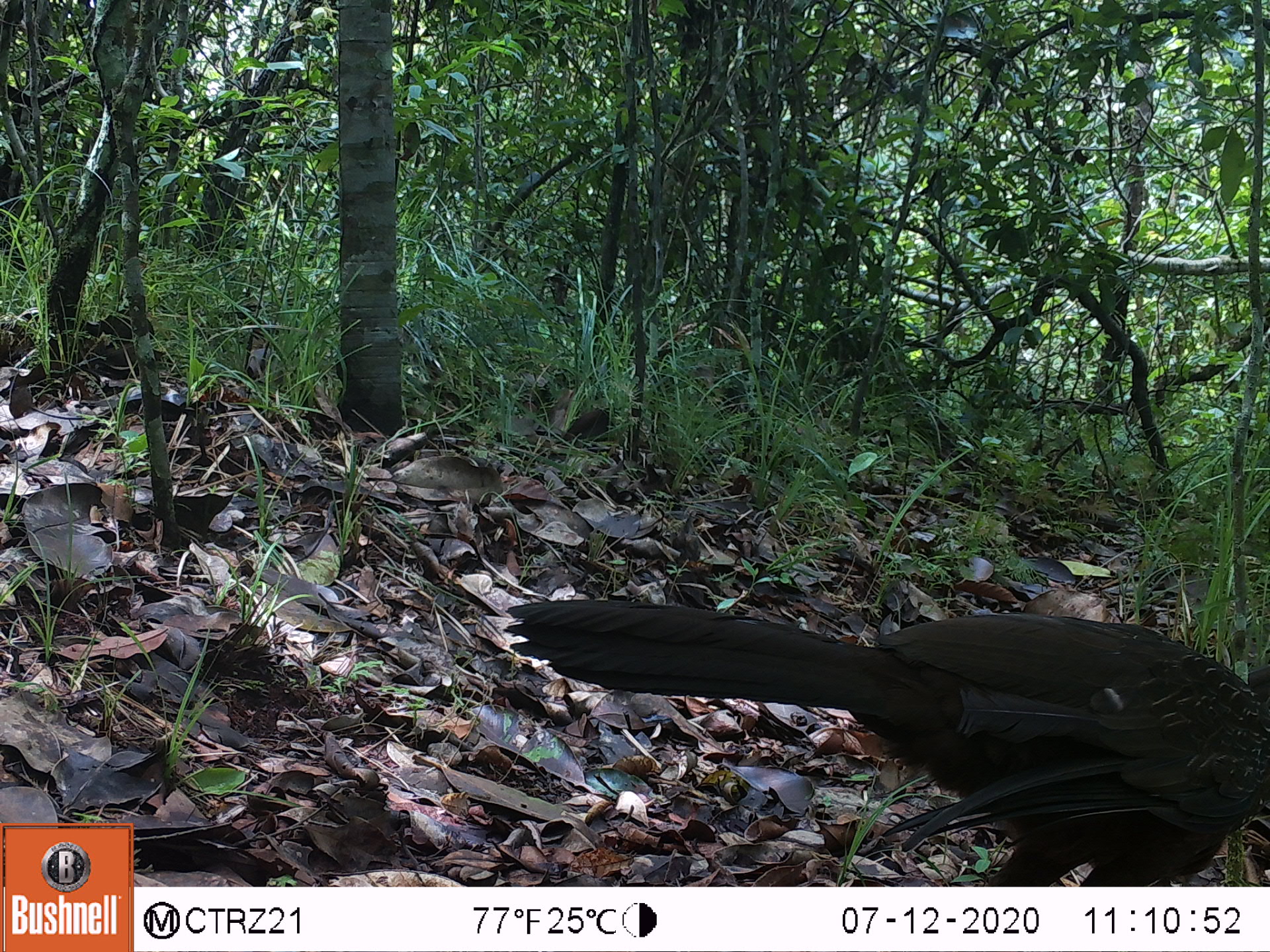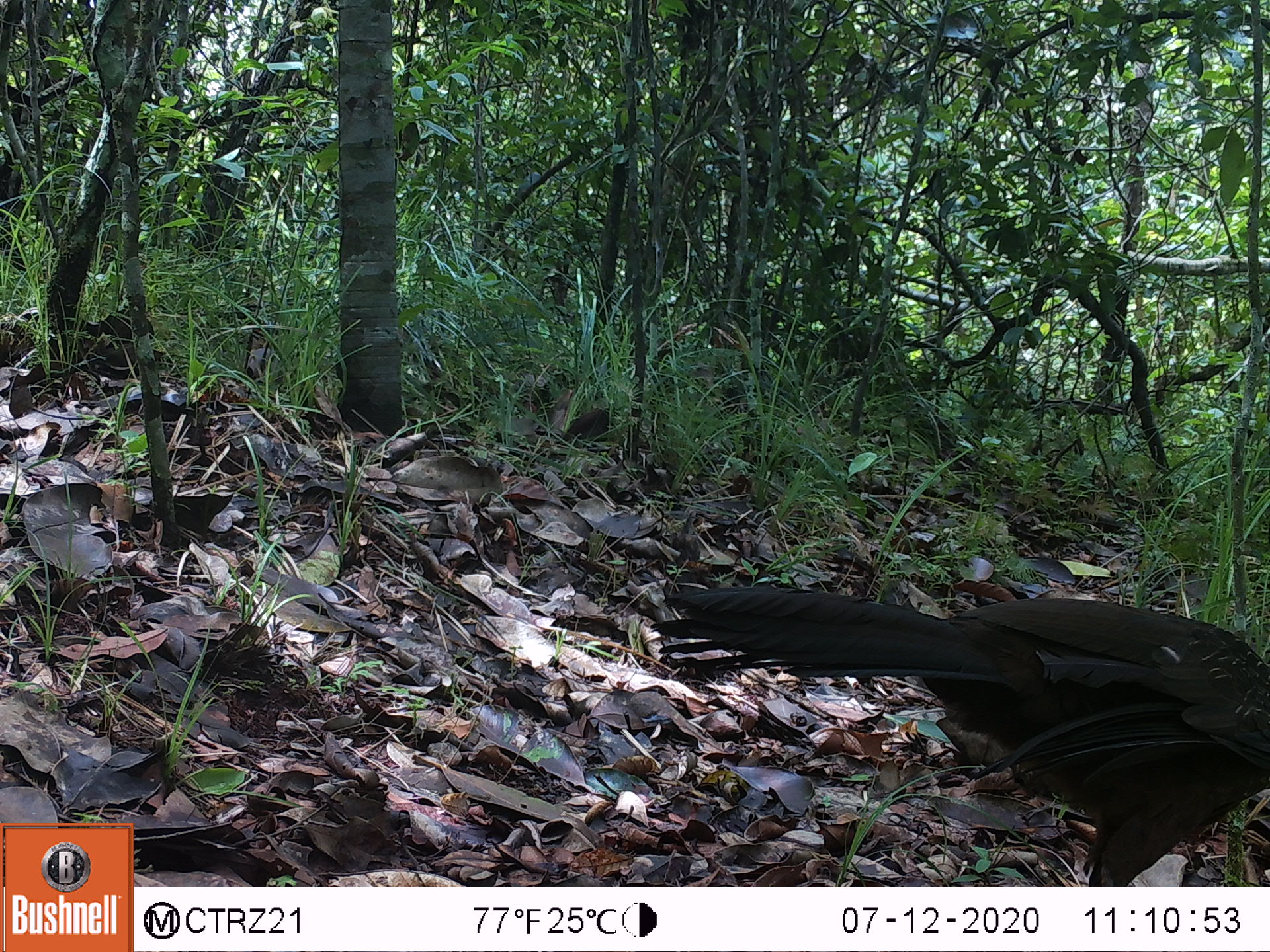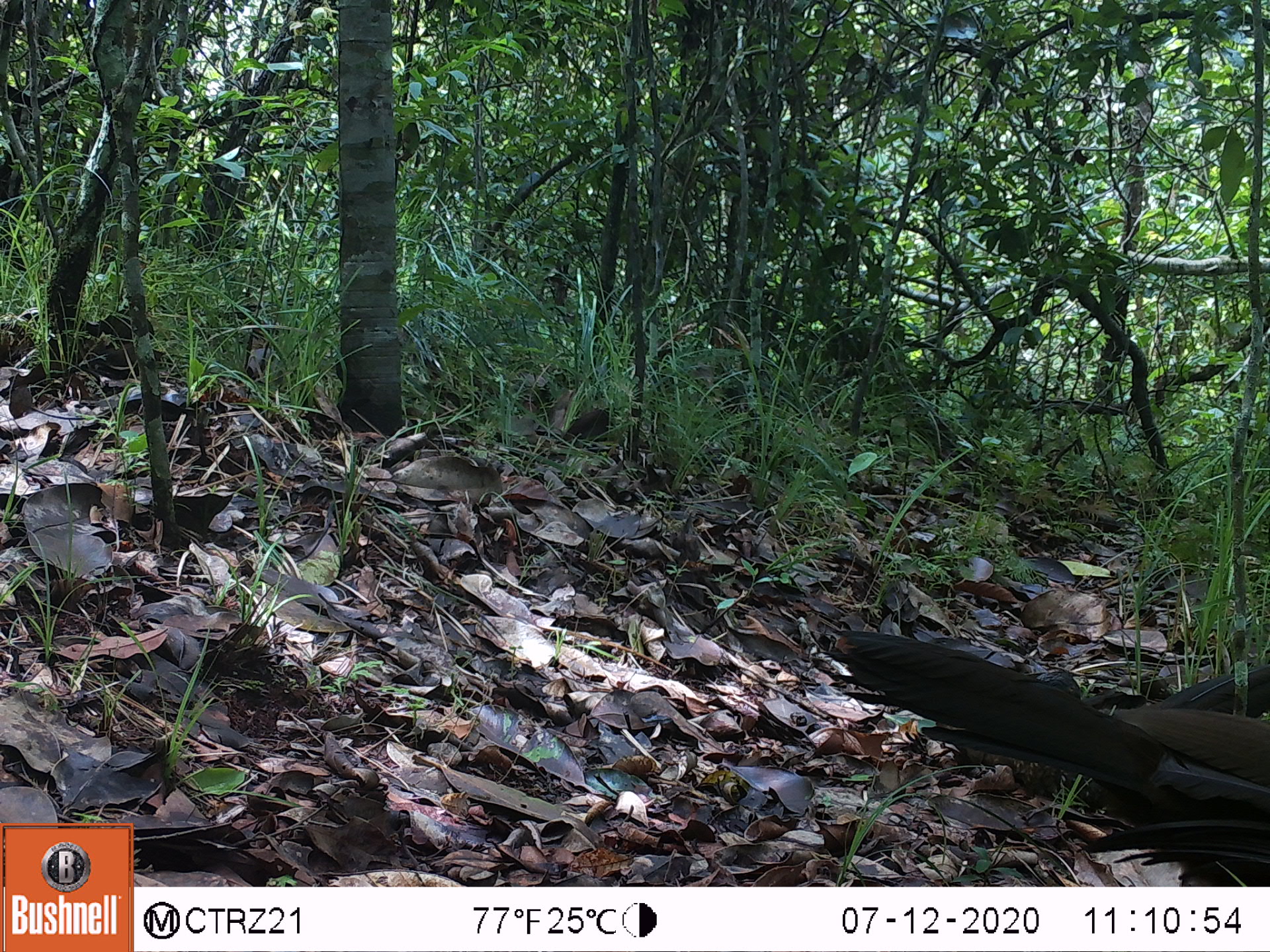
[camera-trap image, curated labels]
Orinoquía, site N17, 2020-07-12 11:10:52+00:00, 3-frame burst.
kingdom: Animalia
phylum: Chordata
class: Aves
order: Galliformes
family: Cracidae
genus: Penelope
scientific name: Penelope jacquacu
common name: spix's guan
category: spixs guan